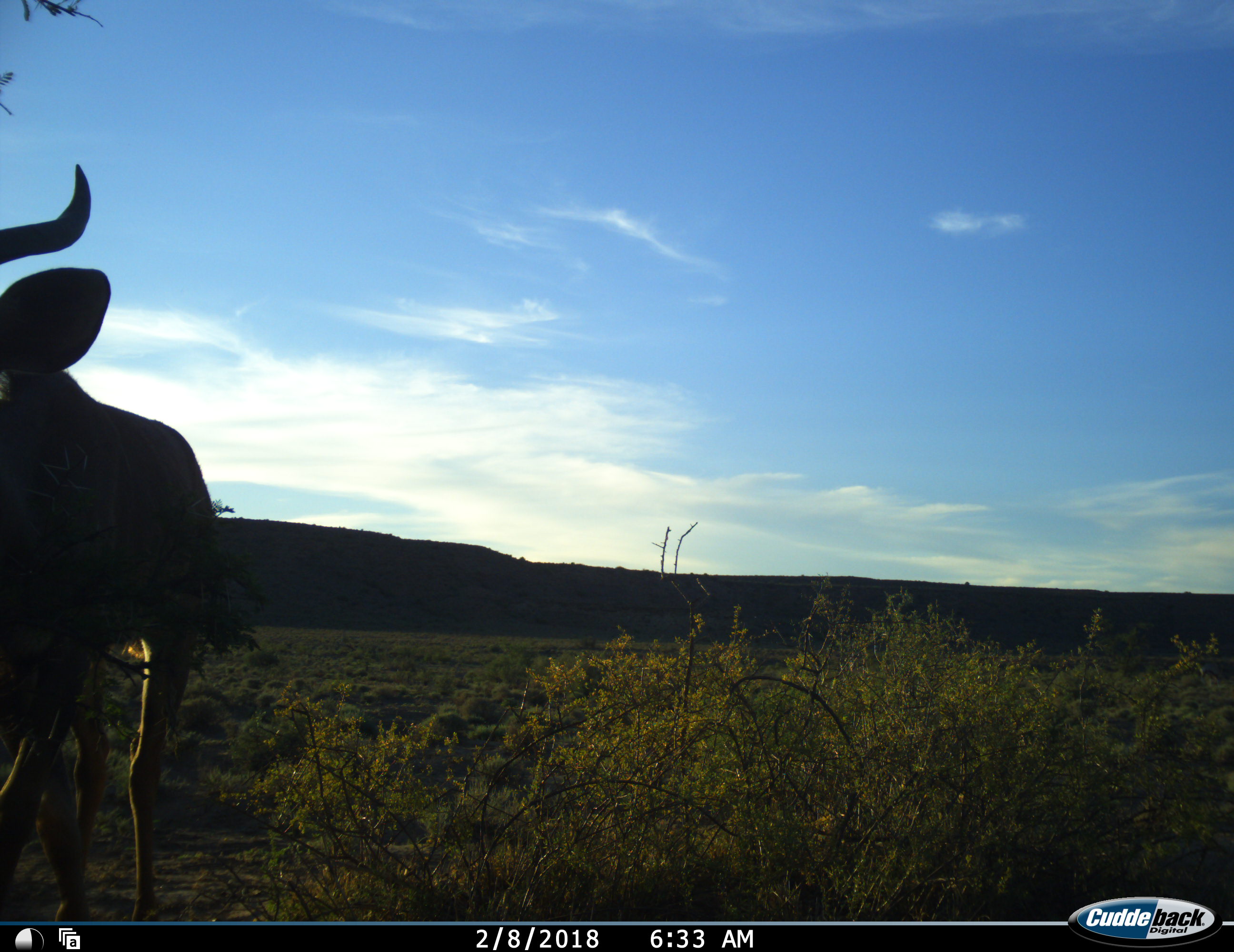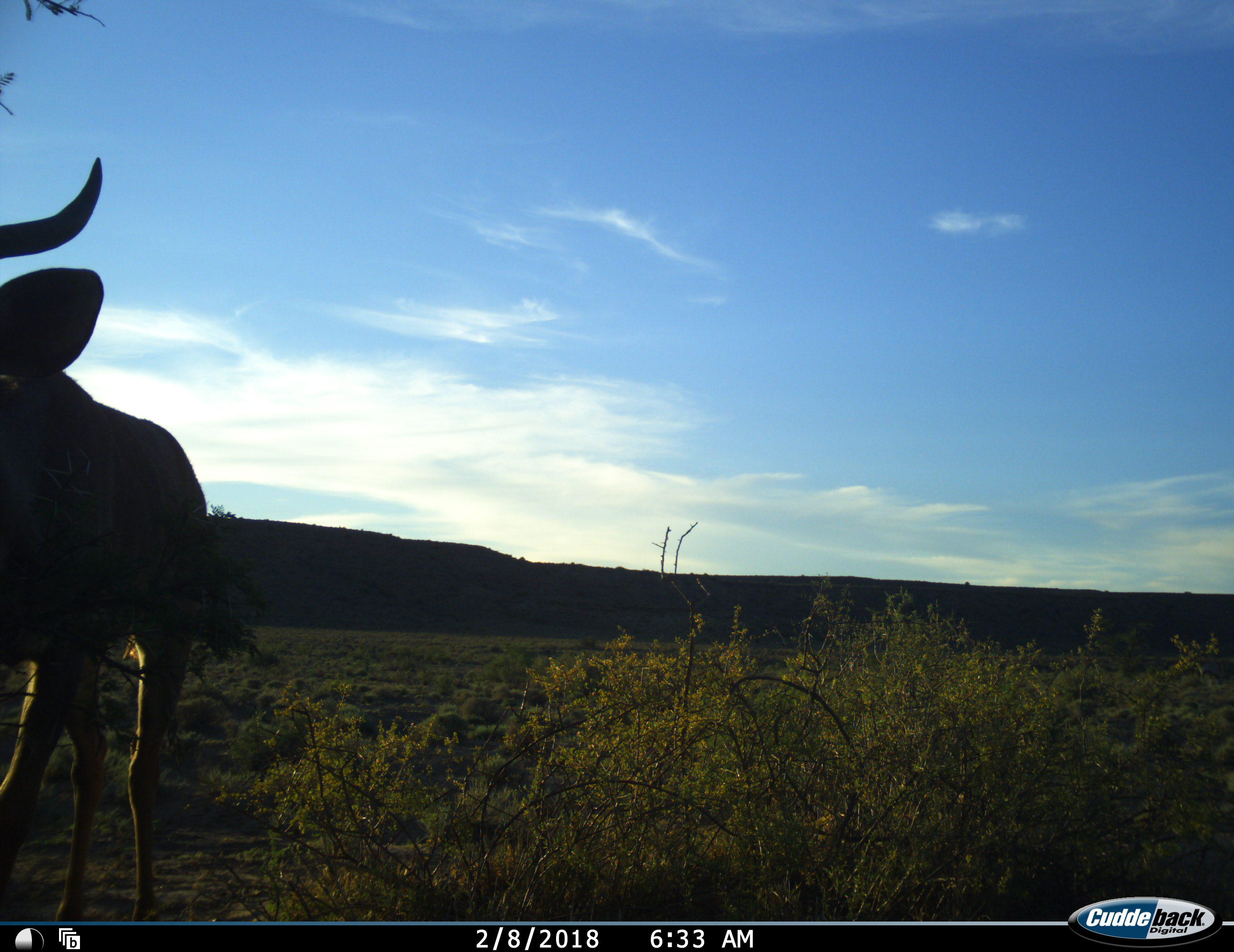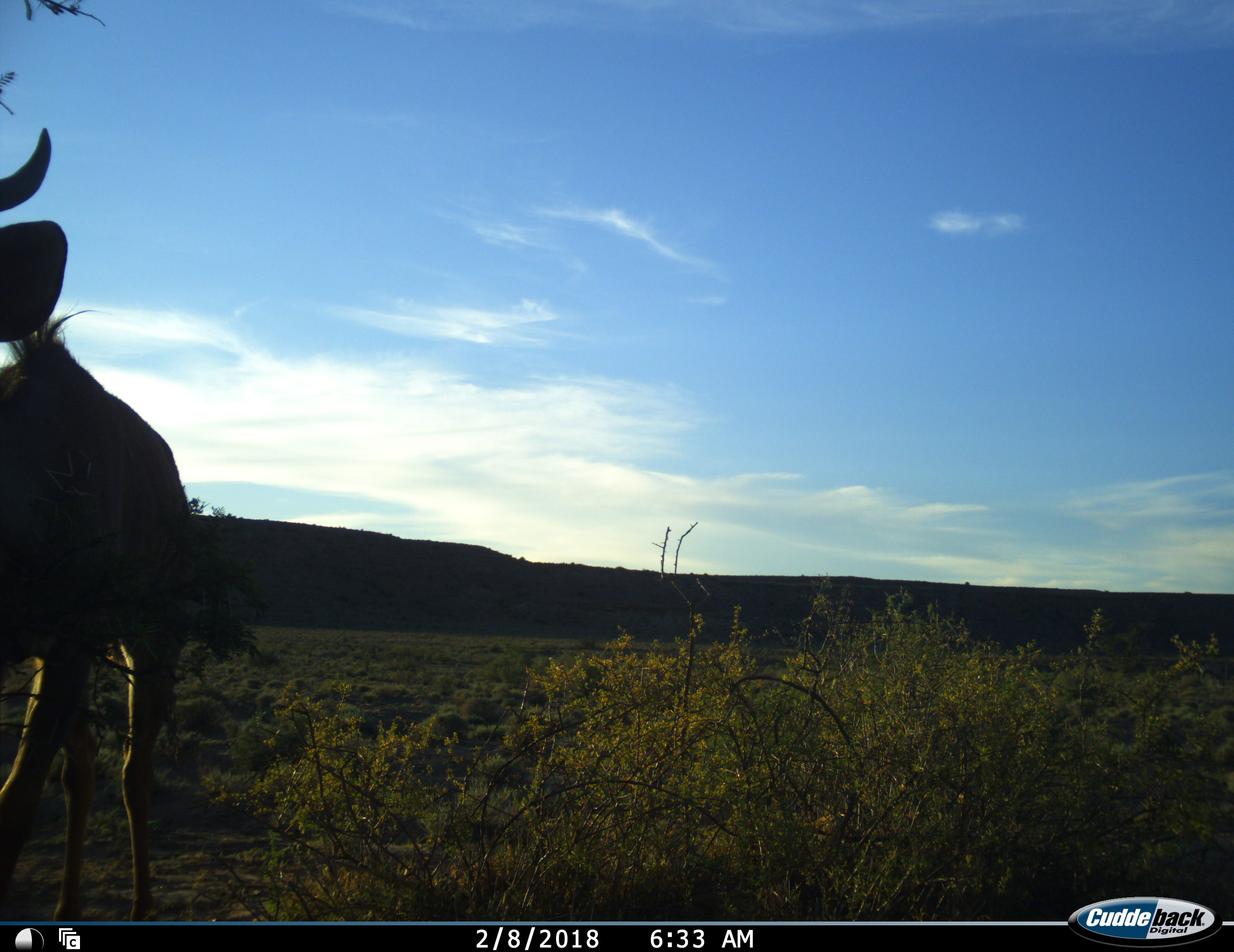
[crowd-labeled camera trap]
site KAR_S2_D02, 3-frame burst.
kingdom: Animalia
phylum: Chordata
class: Mammalia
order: Artiodactyla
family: Bovidae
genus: Tragelaphus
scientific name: Tragelaphus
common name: kudu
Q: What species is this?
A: Kudu (Tragelaphus).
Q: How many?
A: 1.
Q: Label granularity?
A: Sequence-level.